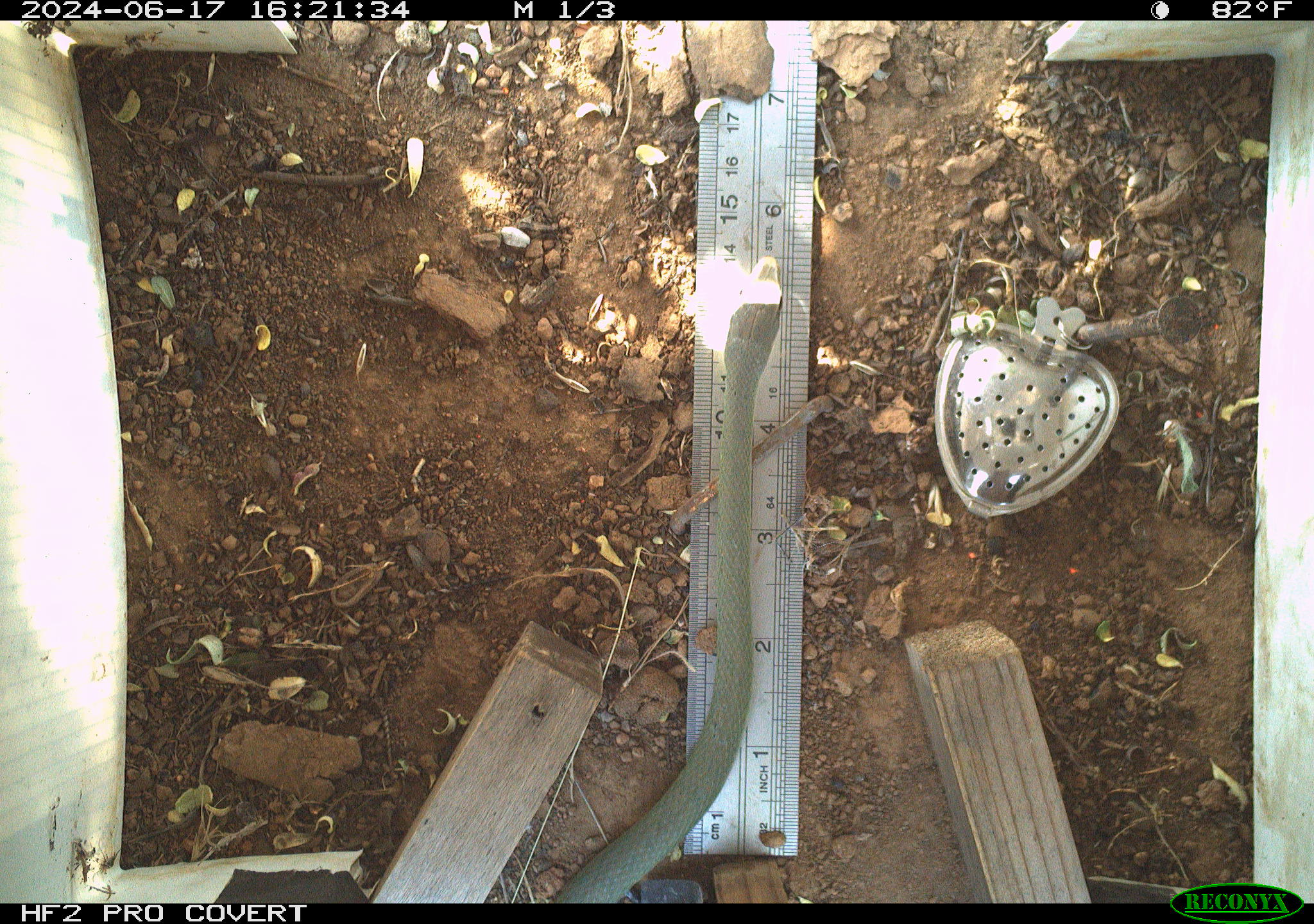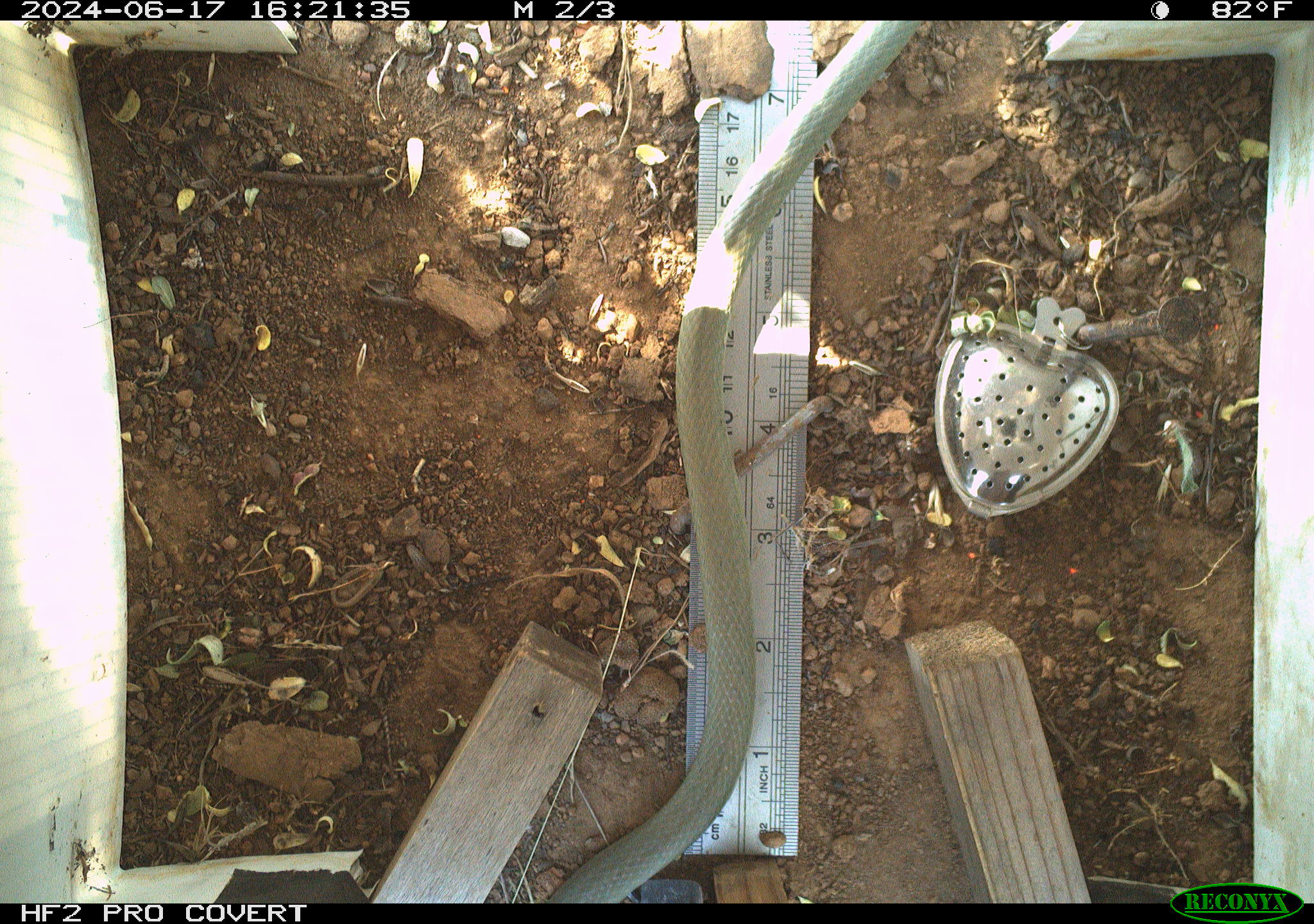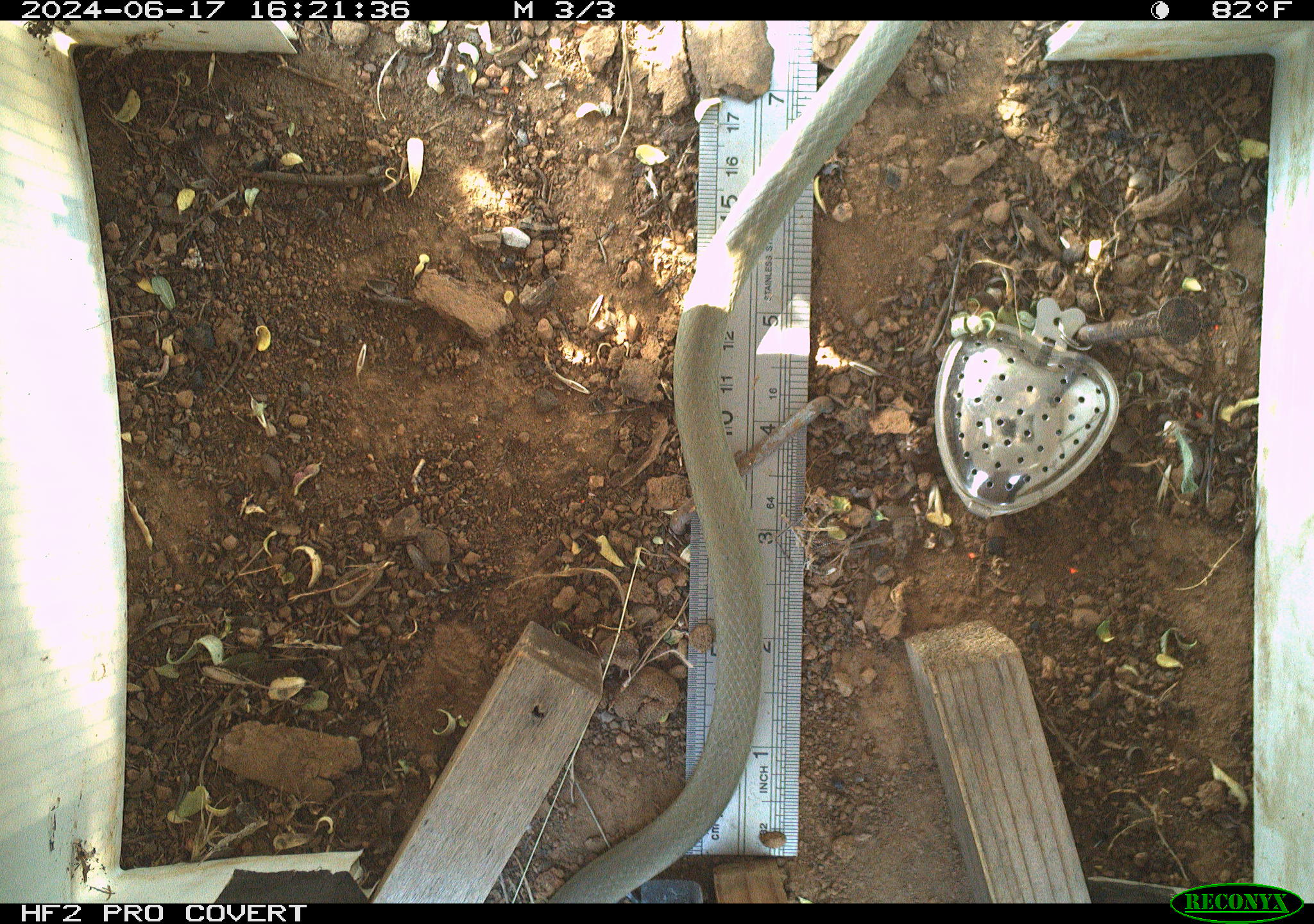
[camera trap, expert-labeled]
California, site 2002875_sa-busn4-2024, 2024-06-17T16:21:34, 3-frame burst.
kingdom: Animalia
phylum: Chordata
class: Reptilia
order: Squamata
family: Colubridae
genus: Coluber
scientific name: Coluber constrictor mormon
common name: western yellow-bellied racer